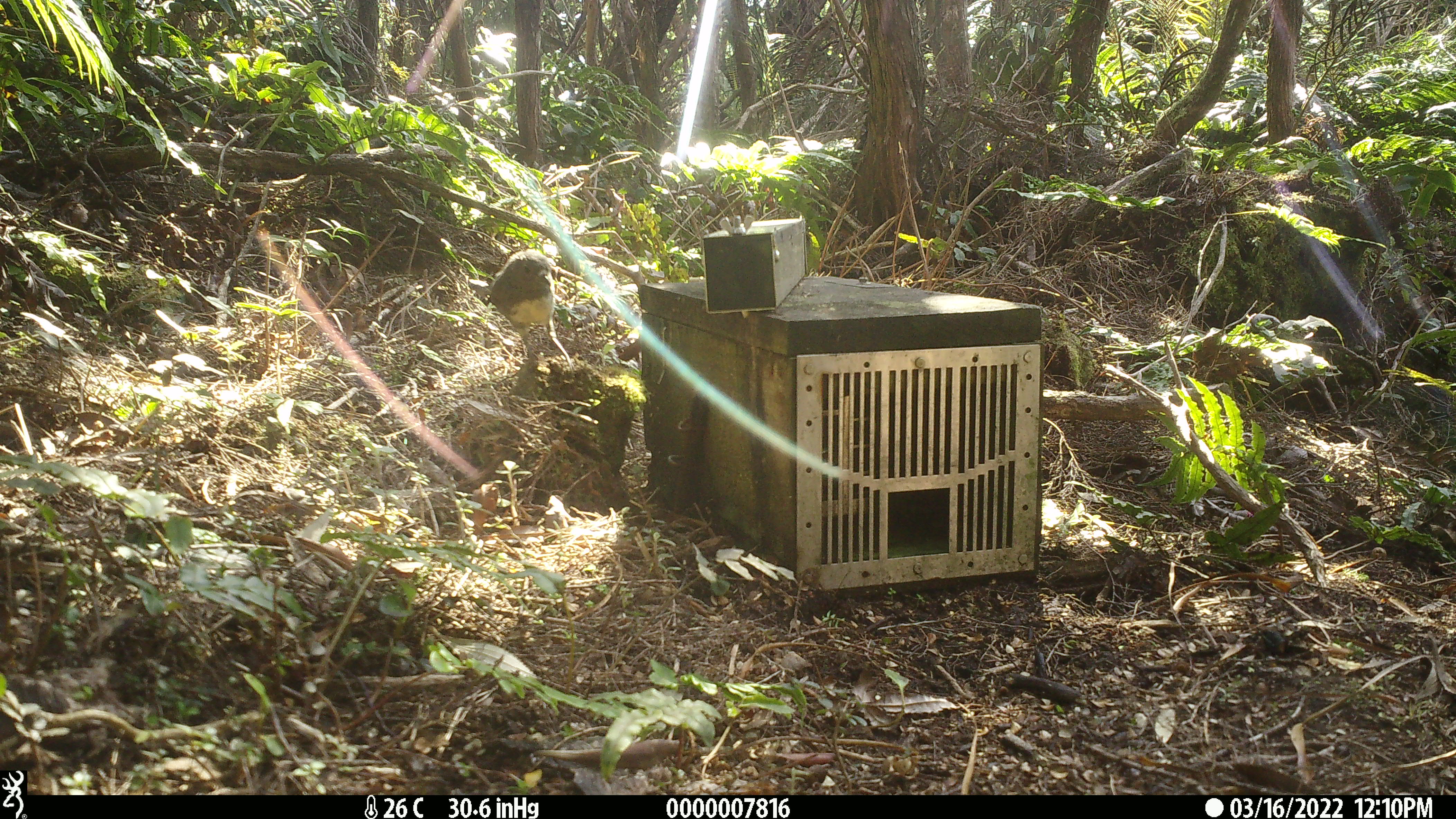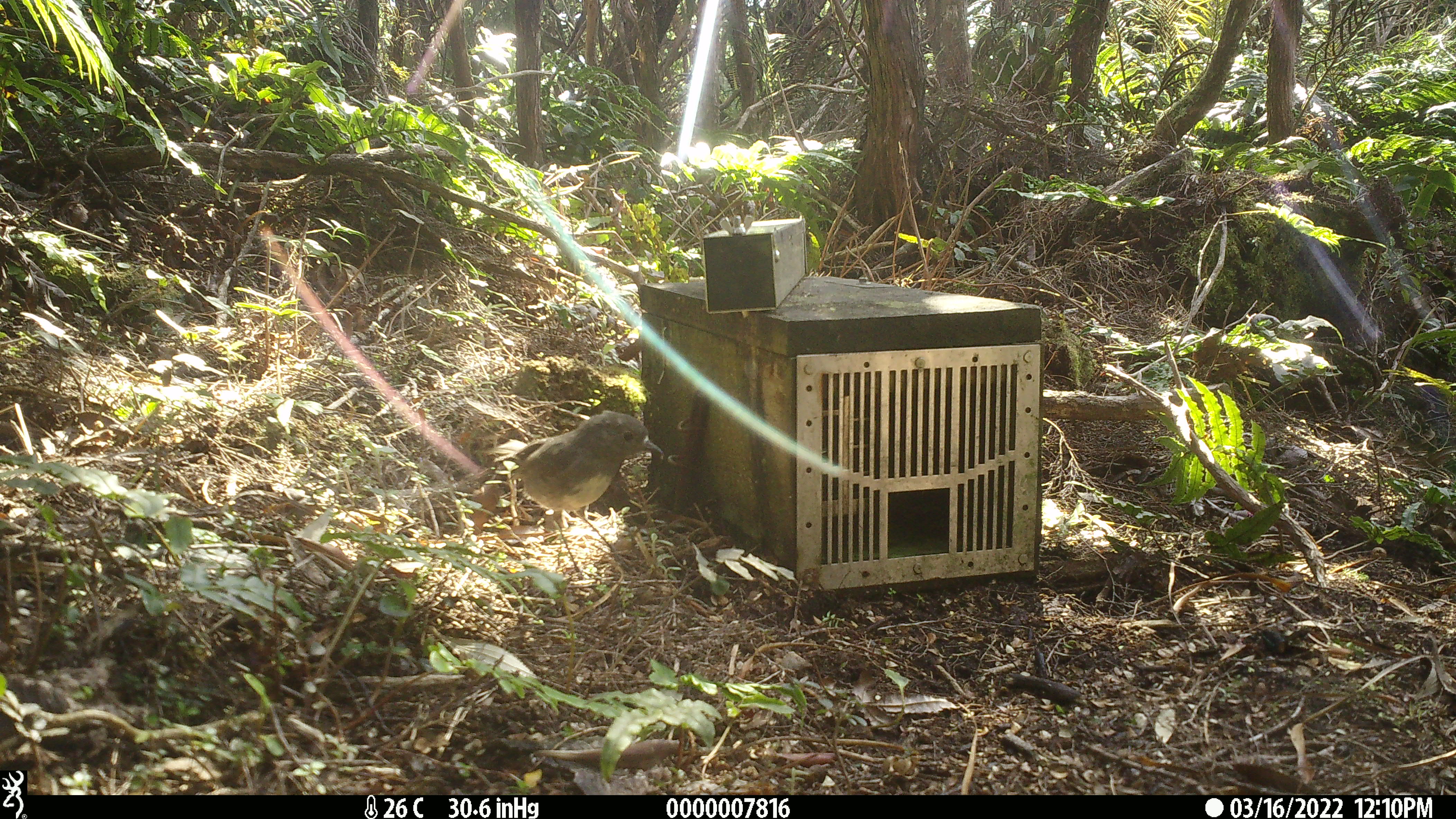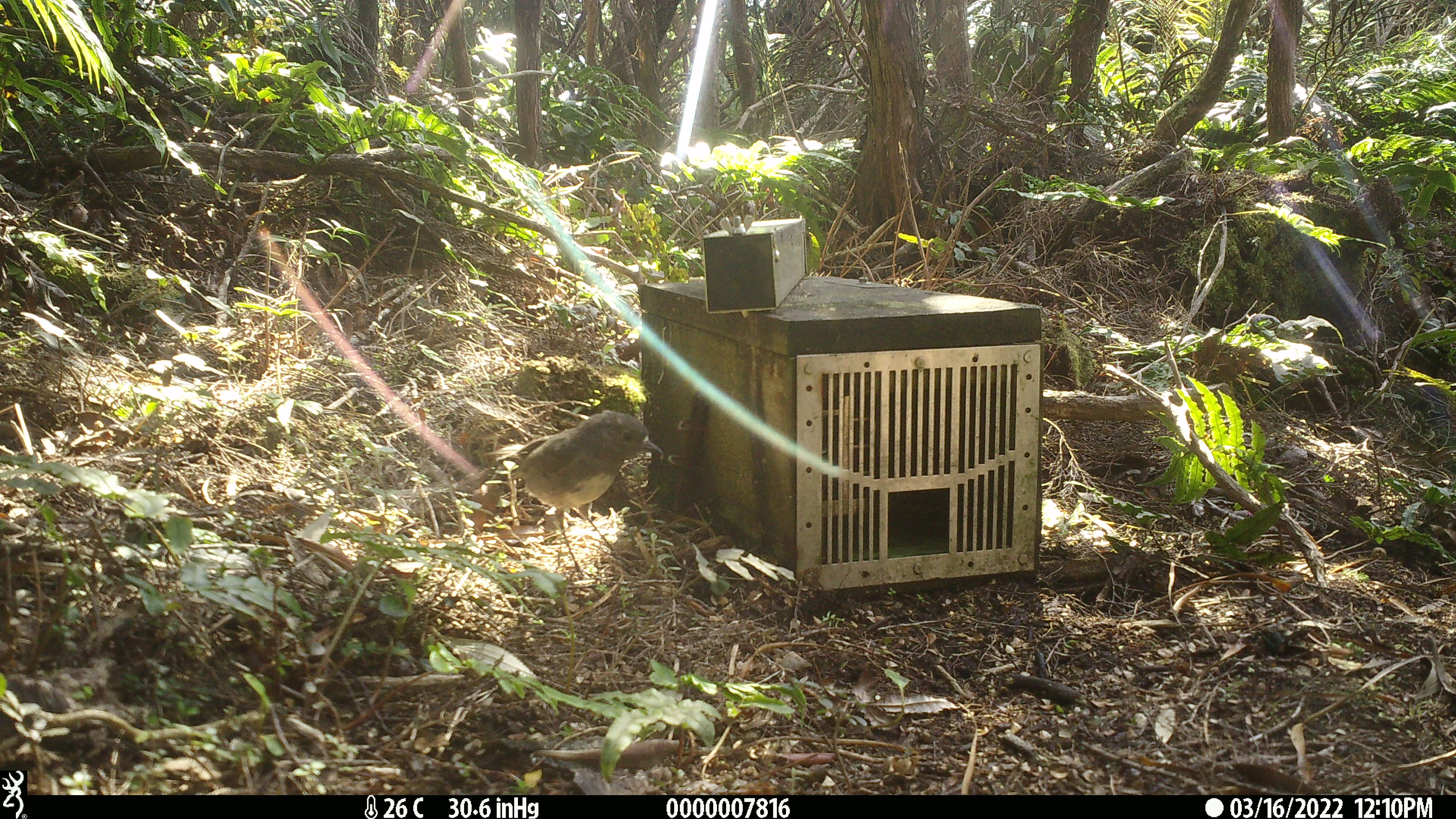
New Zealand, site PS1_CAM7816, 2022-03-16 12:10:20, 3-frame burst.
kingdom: Animalia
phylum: Chordata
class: Aves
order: Passeriformes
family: Petroicidae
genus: Petroica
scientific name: Petroica australis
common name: new zealand robin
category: robin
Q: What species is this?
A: Robin (new zealand robin) (Petroica australis).